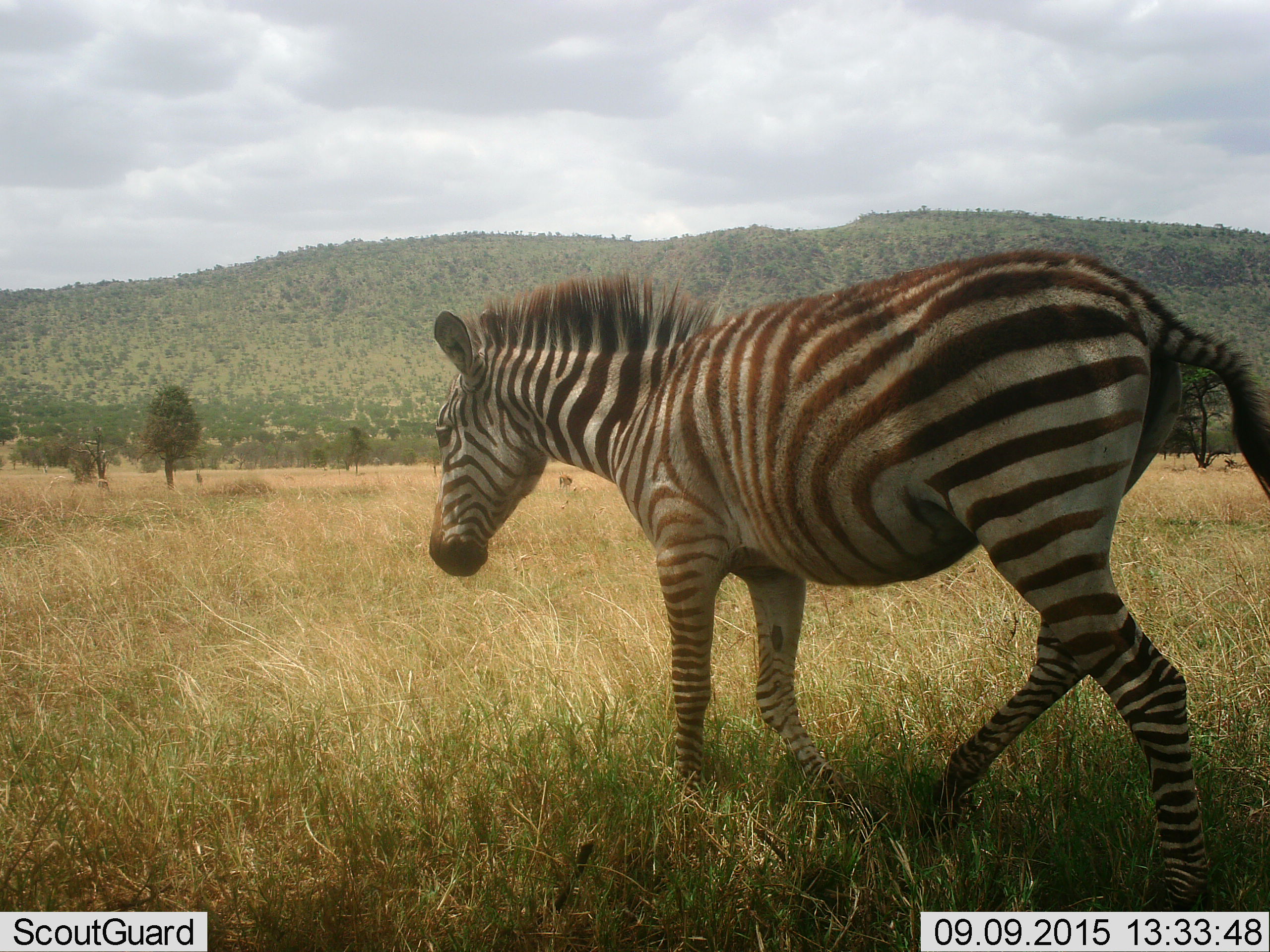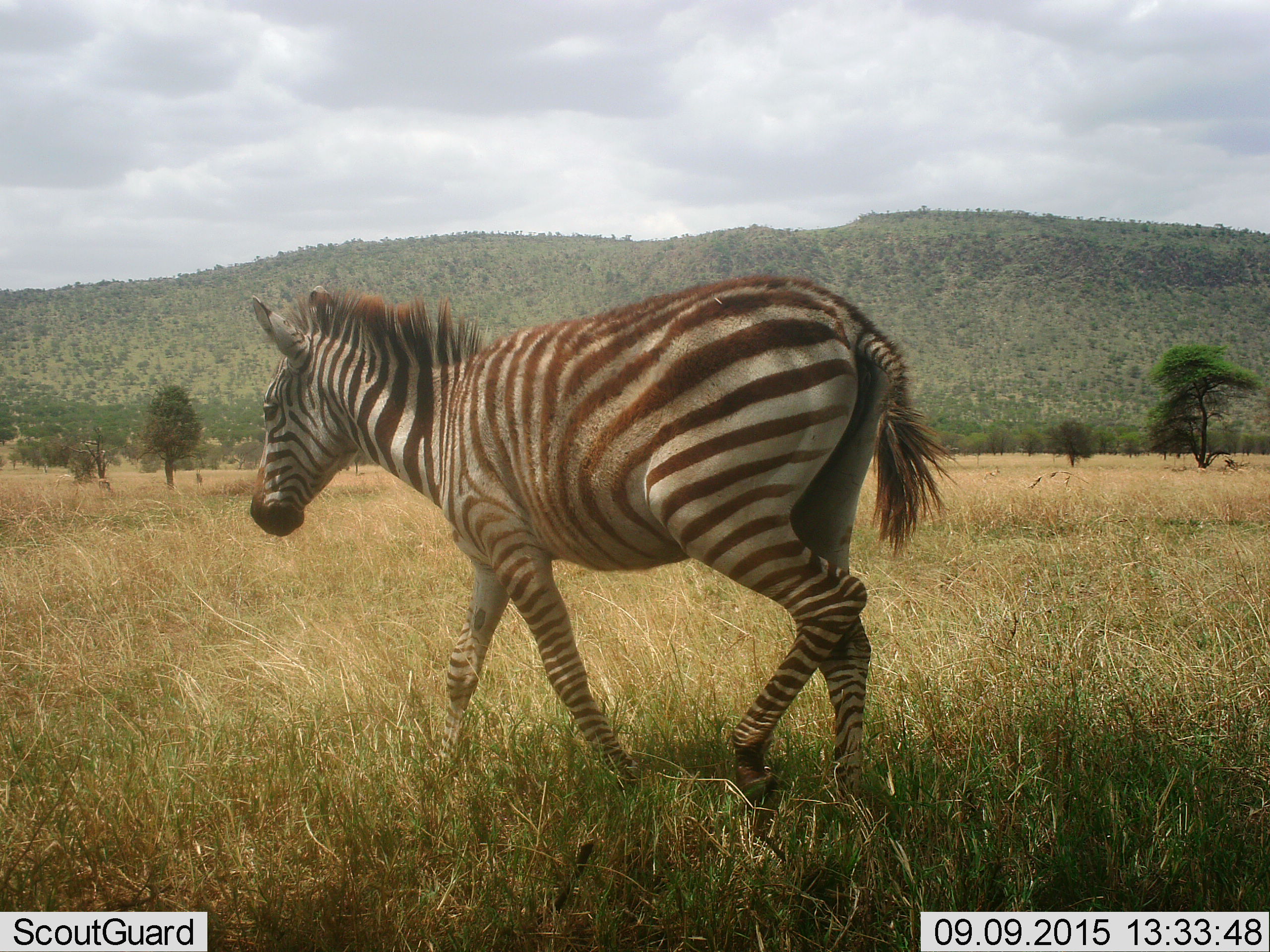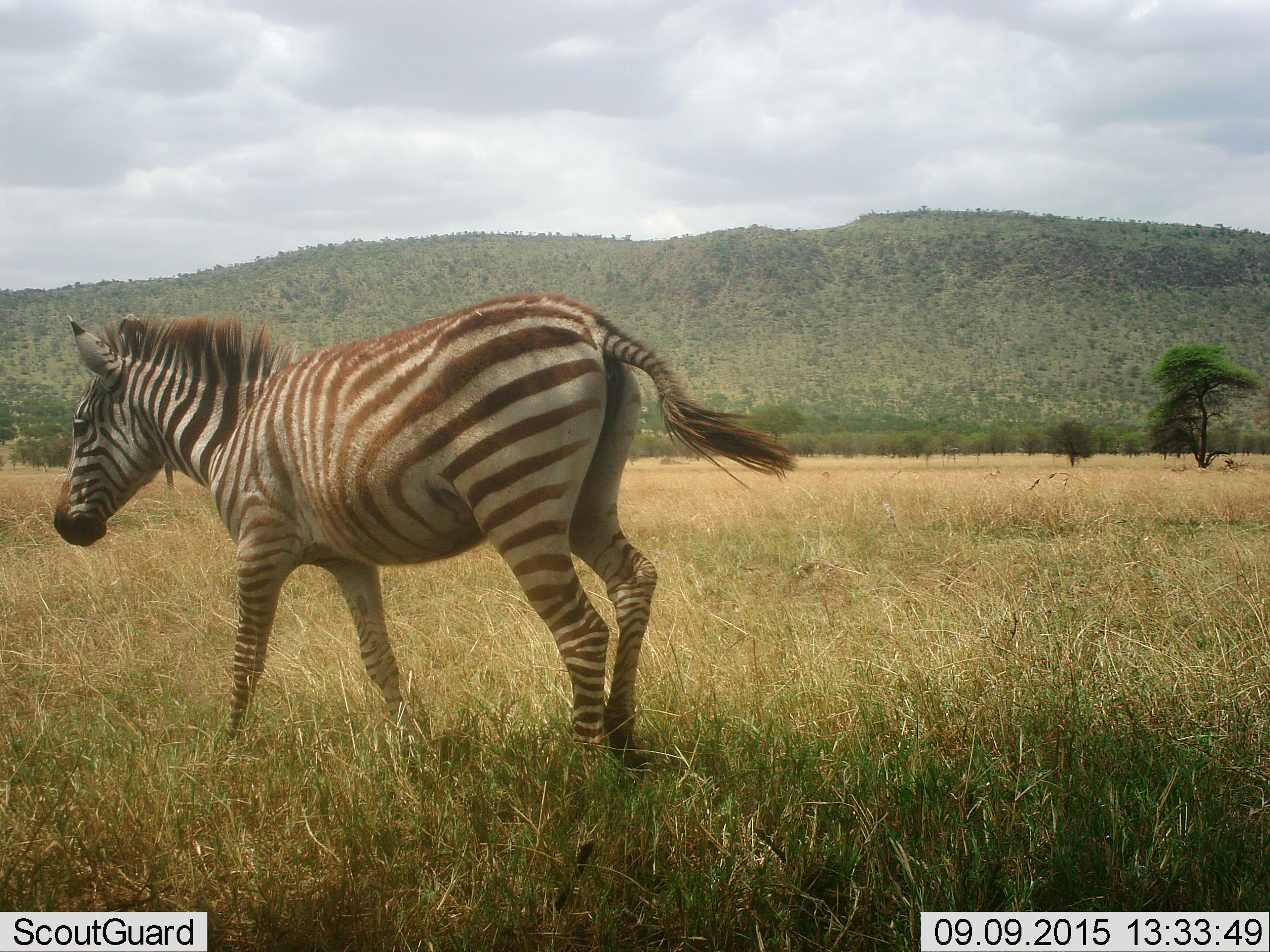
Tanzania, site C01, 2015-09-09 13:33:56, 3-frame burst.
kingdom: Animalia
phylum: Chordata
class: Mammalia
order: Perissodactyla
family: Equidae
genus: Equus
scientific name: Equus quagga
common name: plains zebra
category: zebra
Zebra (plains zebra) (Equus quagga), count 1. Behavior (volunteer vote fractions): standing 0%, resting 0%, moving 100%, interacting 0%. Young present (vote fraction): 5%. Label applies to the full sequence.